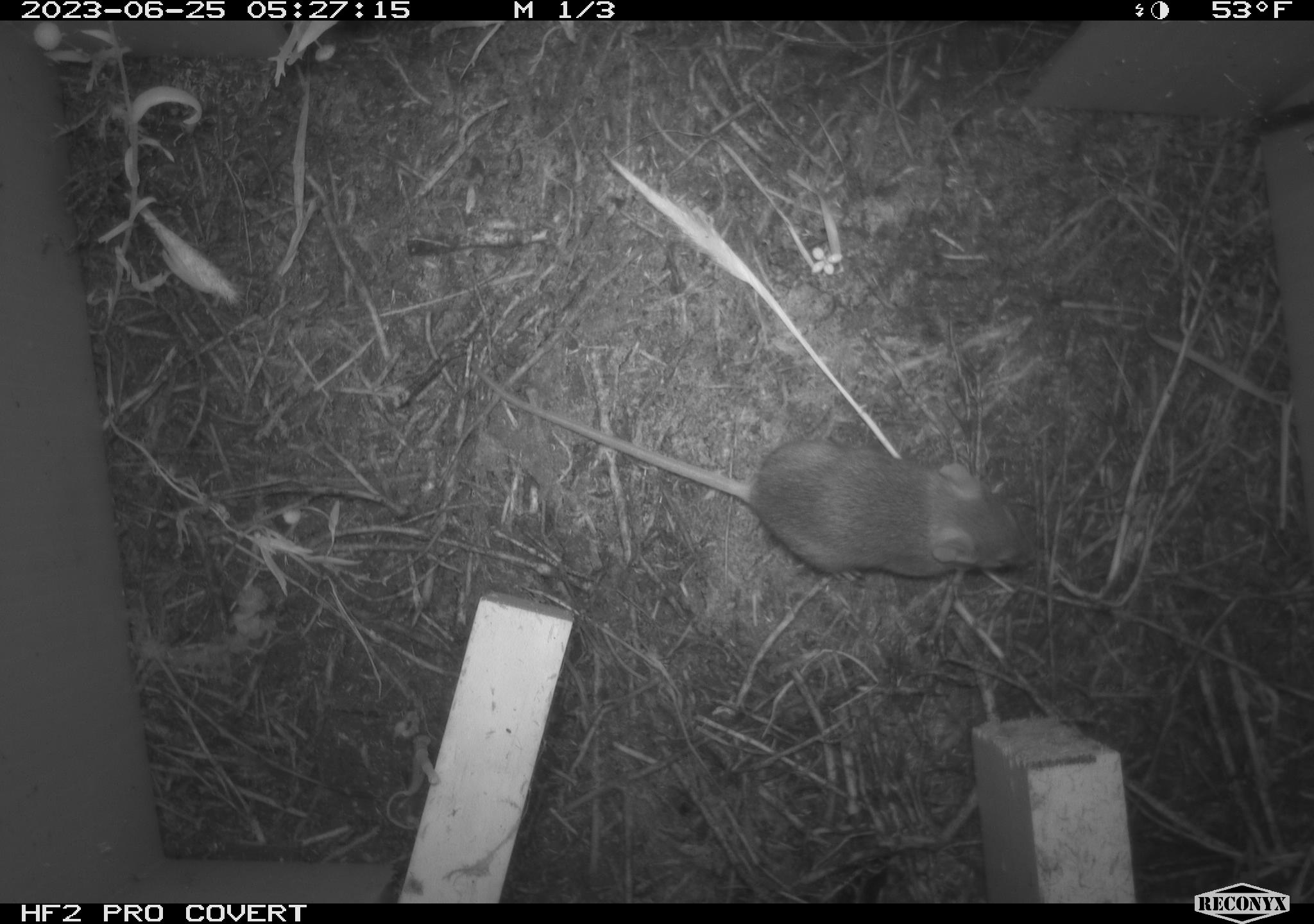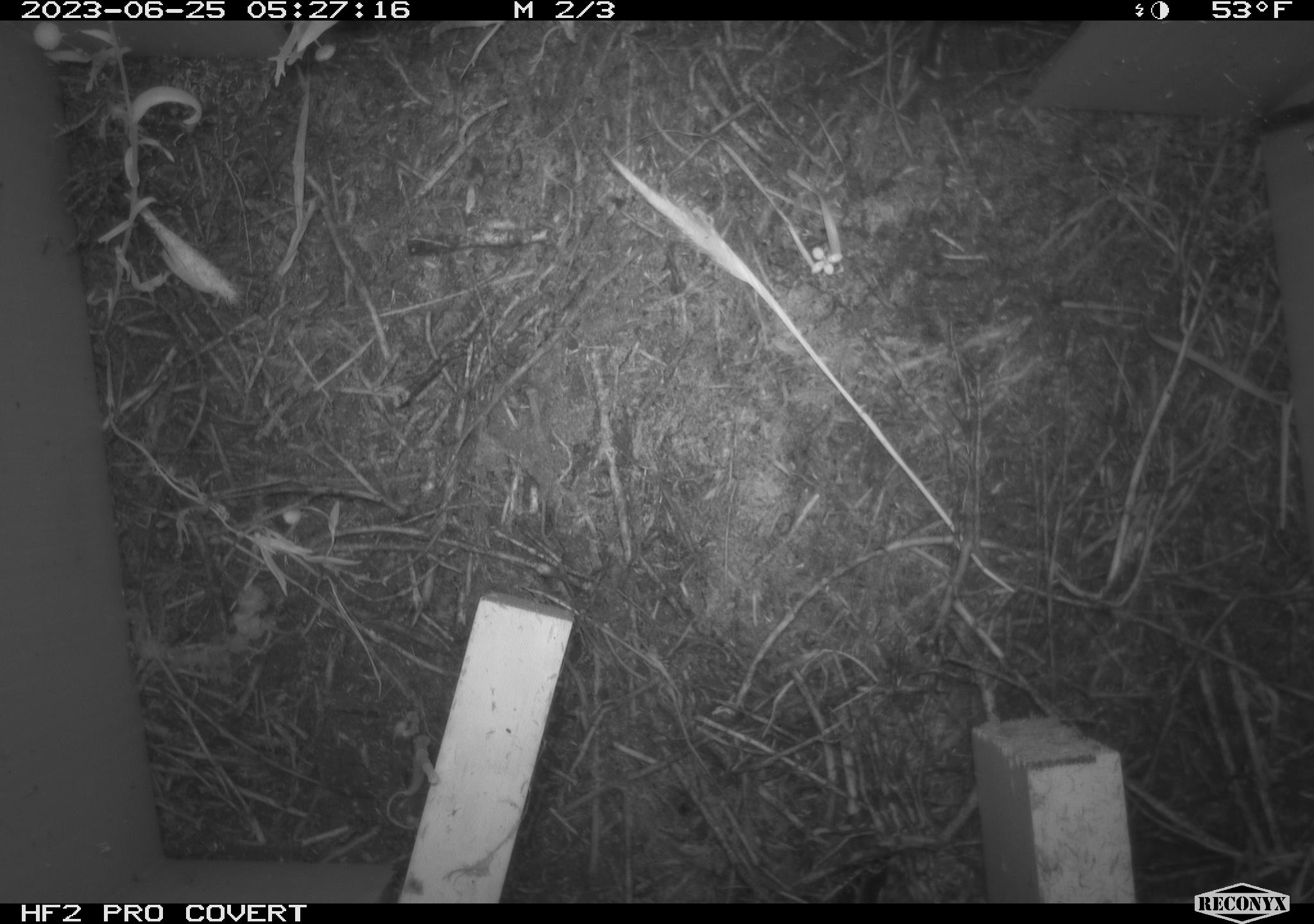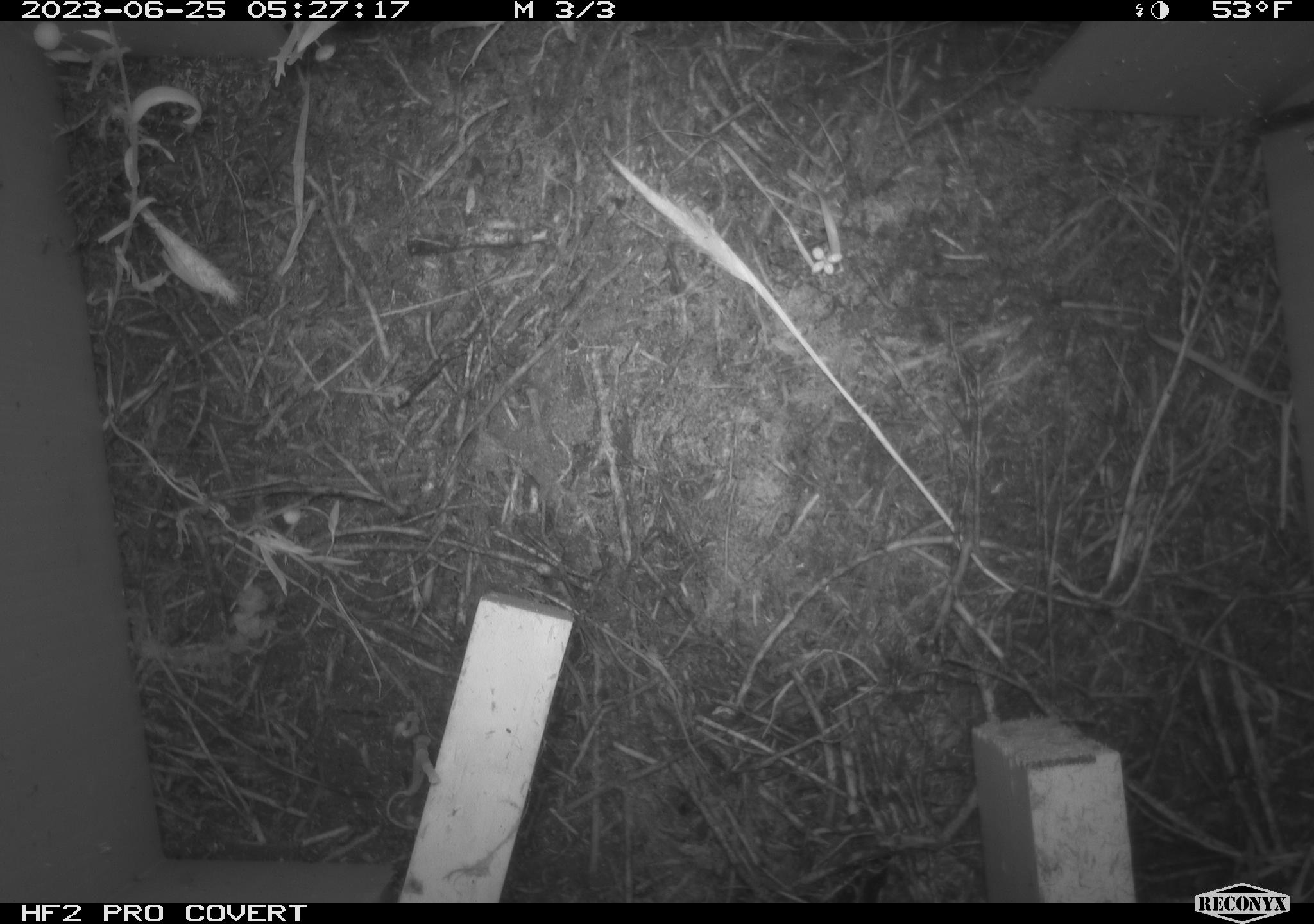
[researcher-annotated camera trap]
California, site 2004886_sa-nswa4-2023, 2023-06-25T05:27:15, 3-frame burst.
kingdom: Animalia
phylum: Chordata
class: Mammalia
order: Rodentia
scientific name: Rodentia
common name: mouse species